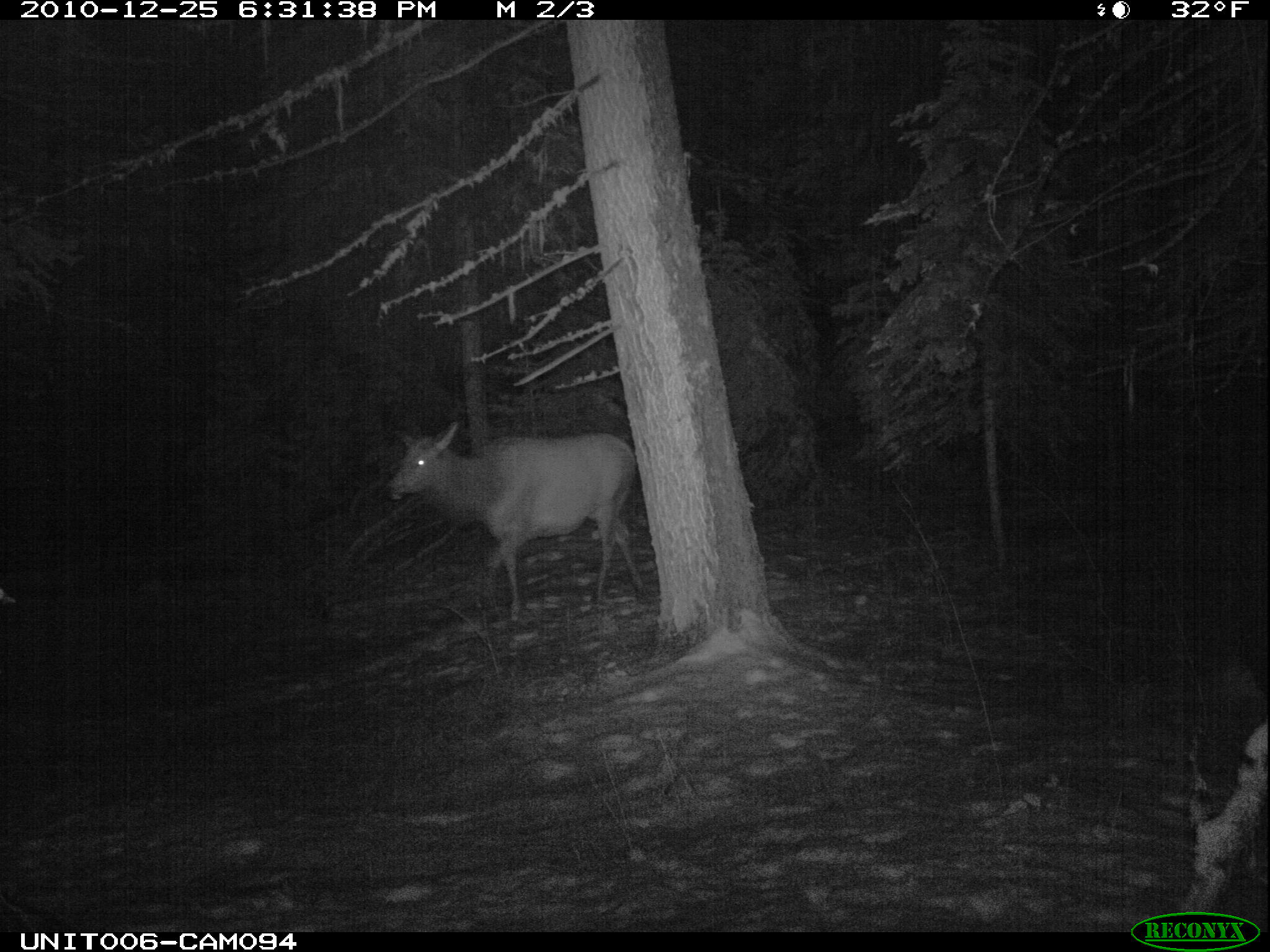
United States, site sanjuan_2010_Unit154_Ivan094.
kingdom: Animalia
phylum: Chordata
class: Mammalia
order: Artiodactyla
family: Cervidae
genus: Cervus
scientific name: Cervus elaphus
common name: red deer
Cervus elaphus (red deer).